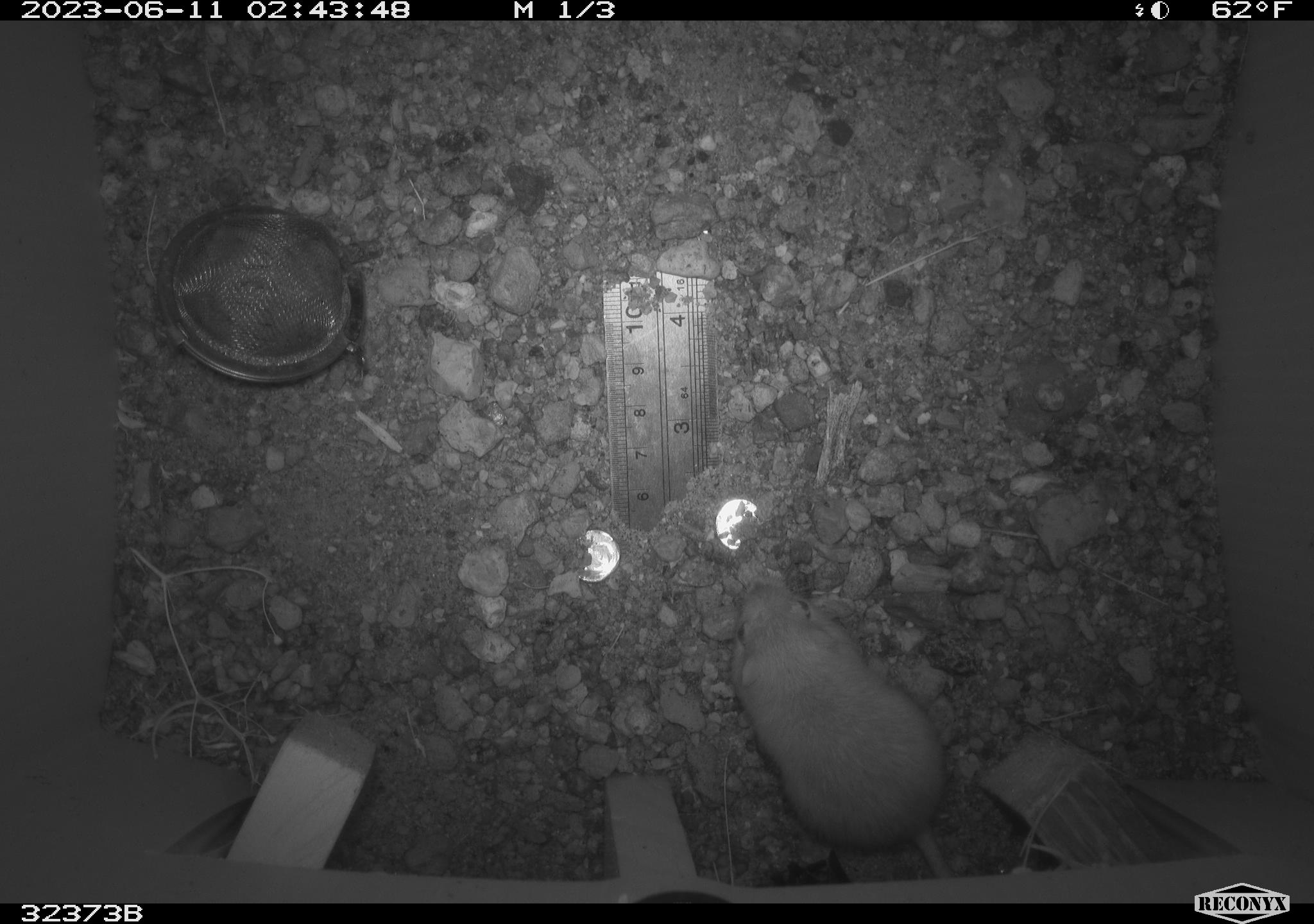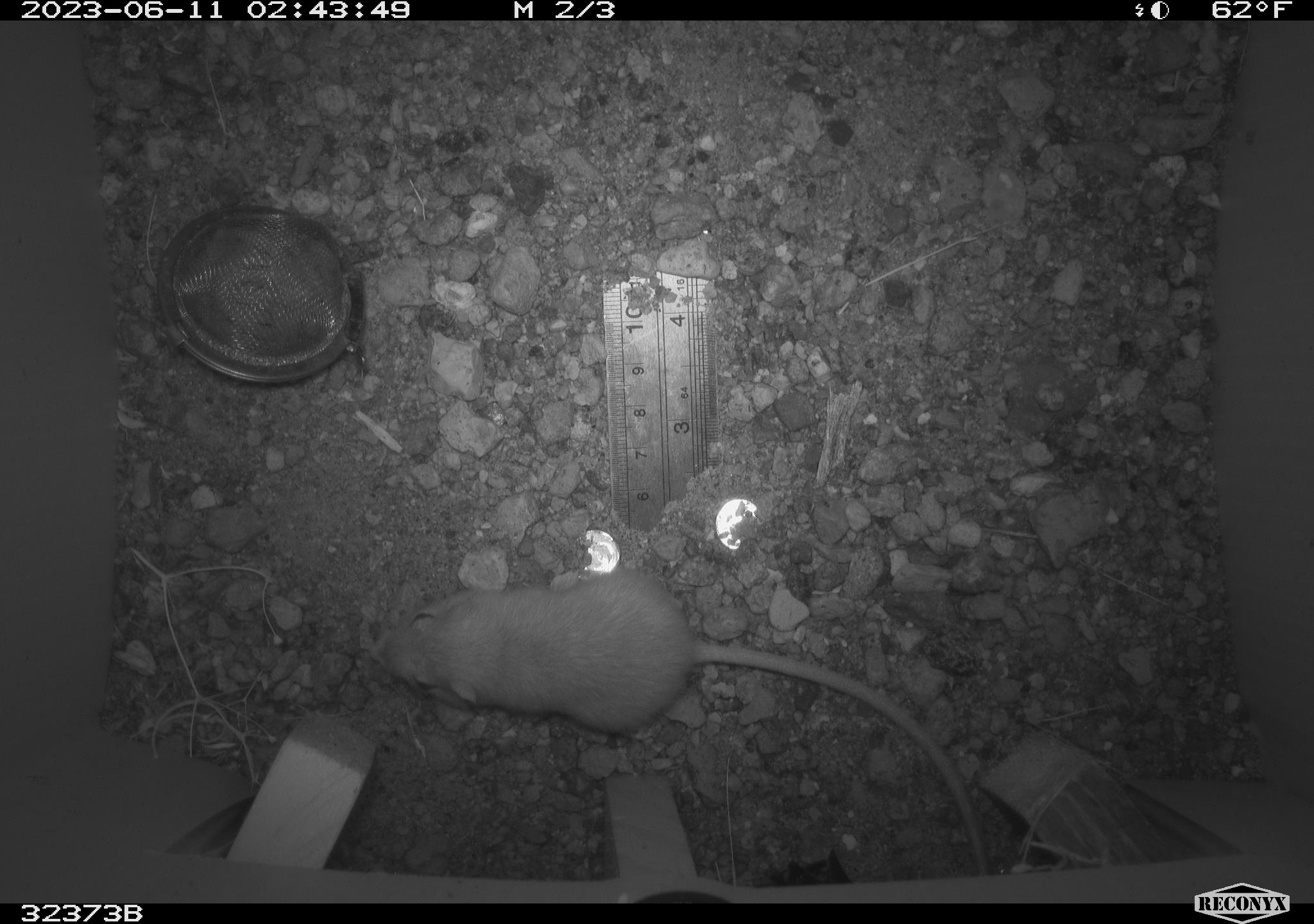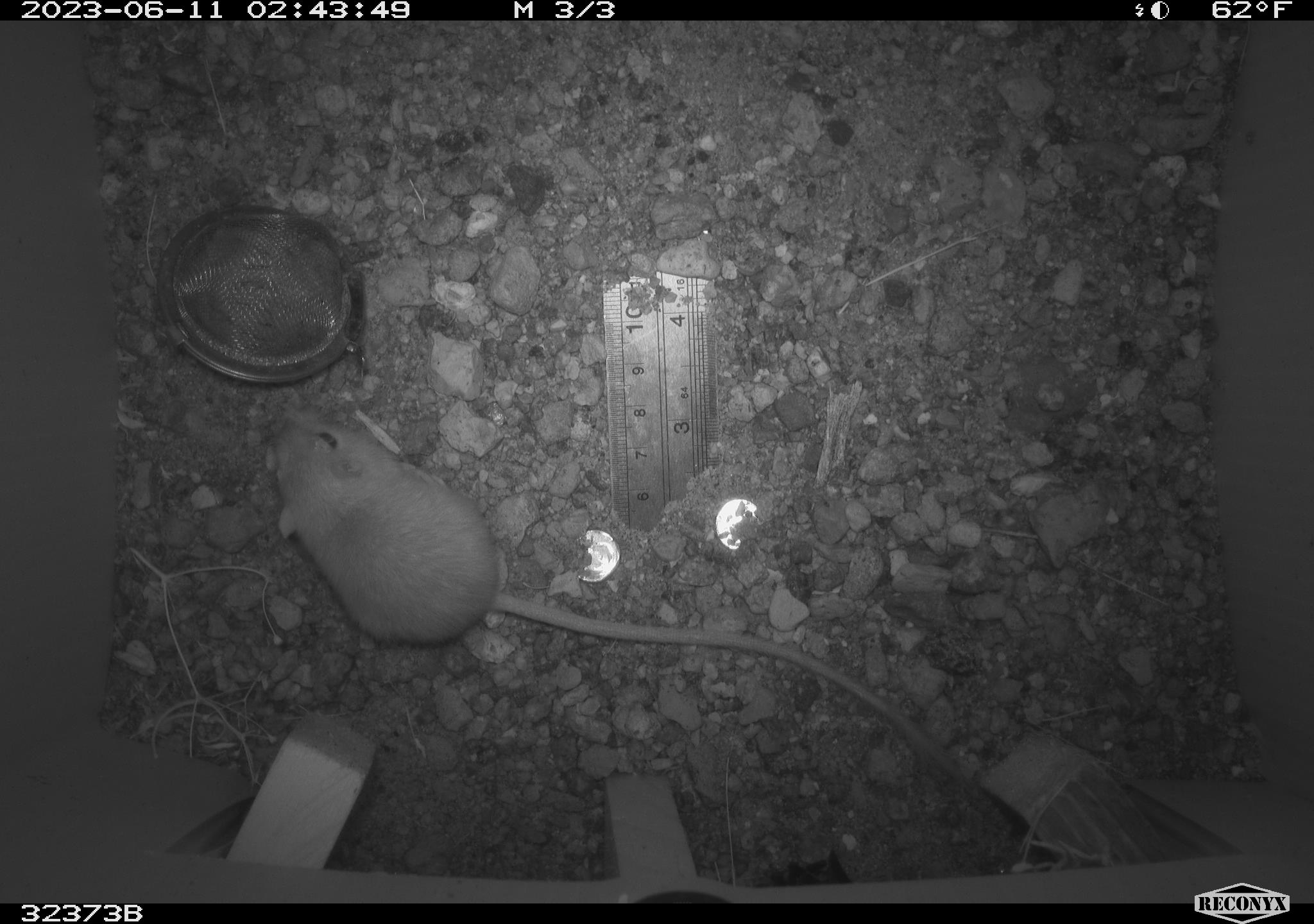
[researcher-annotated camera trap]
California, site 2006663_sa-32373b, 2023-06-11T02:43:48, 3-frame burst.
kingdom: Animalia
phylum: Chordata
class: Mammalia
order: Rodentia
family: Heteromyidae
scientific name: Heteromyidae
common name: kangaroo rats and pocket mice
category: heteromyidae family